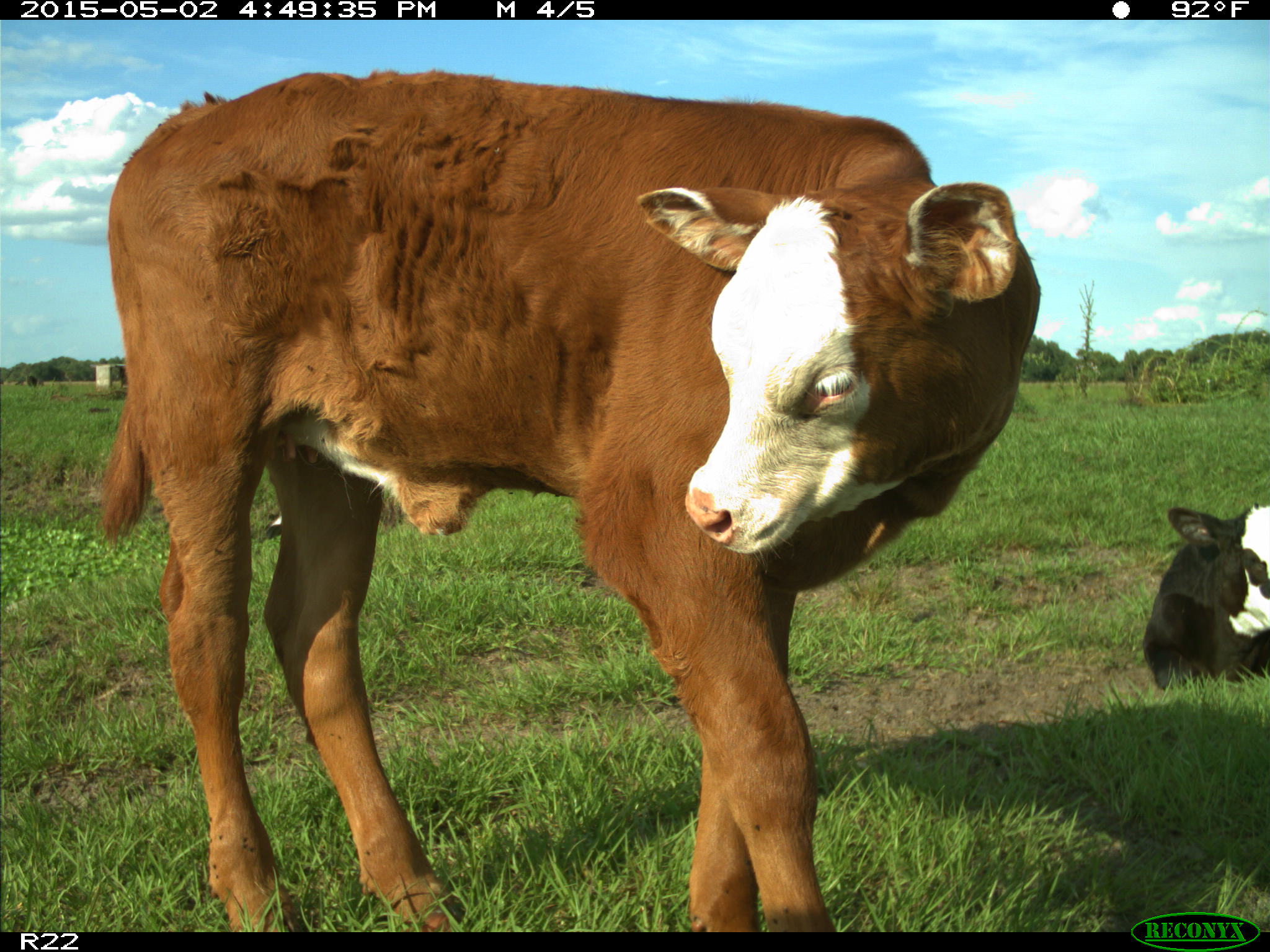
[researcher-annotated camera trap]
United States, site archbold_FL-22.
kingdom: Animalia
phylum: Chordata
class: Mammalia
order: Artiodactyla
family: Bovidae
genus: Bos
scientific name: Bos taurus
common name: domestic cow